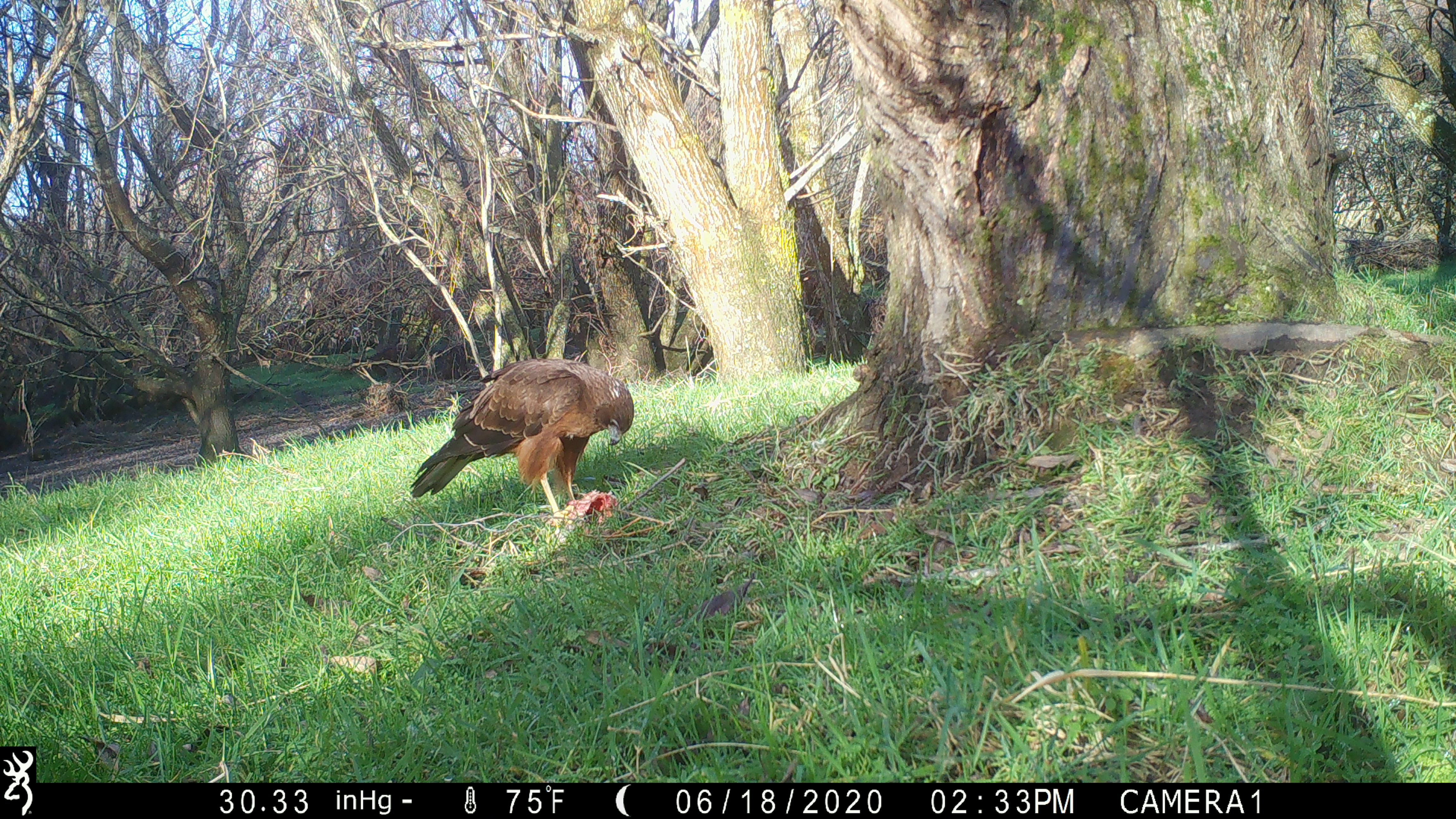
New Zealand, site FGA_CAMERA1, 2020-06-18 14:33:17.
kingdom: Animalia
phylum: Chordata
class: Aves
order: Accipitriformes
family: Accipitridae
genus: Circus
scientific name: Circus approximans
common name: swamp harrier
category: harrier